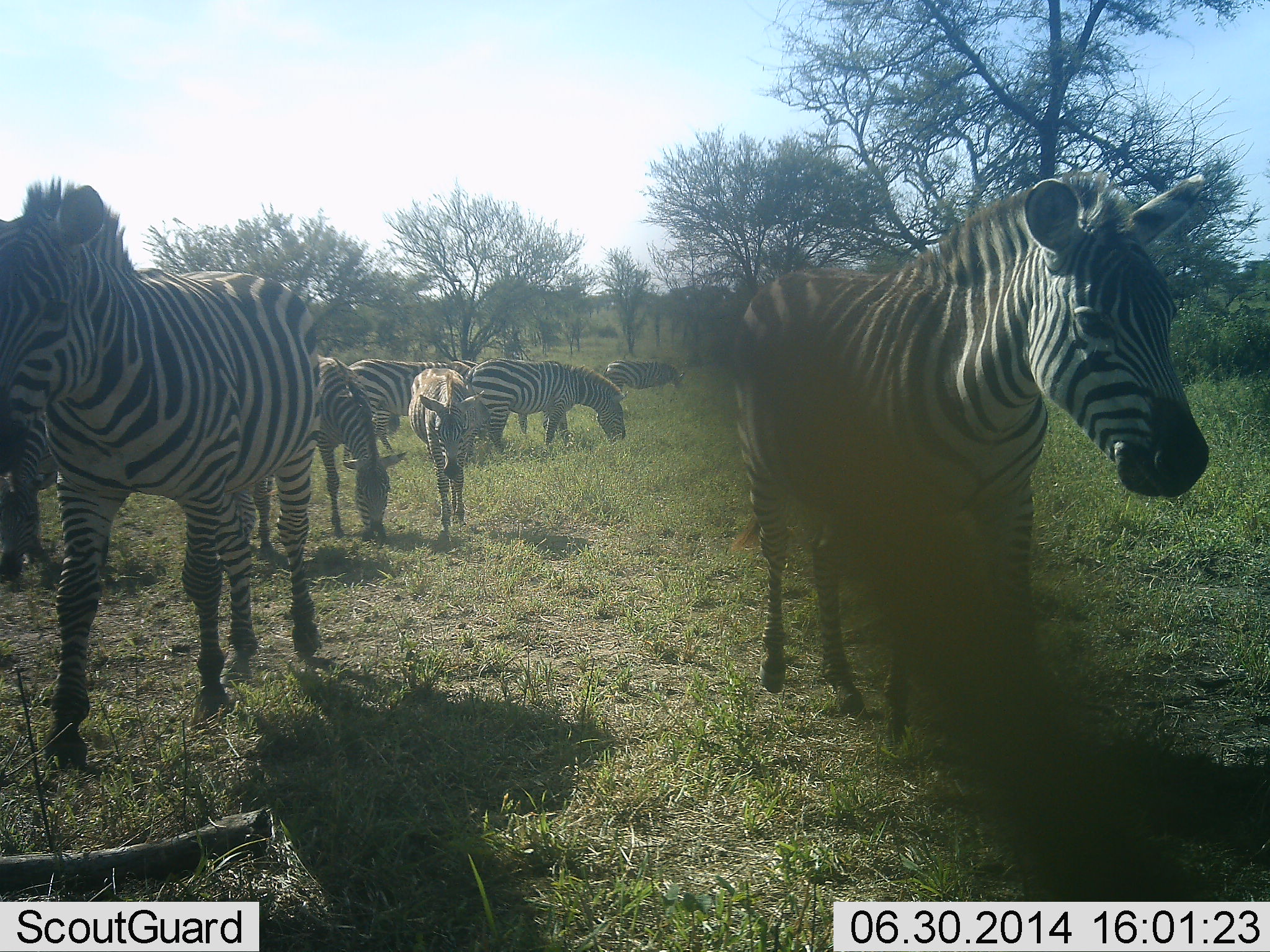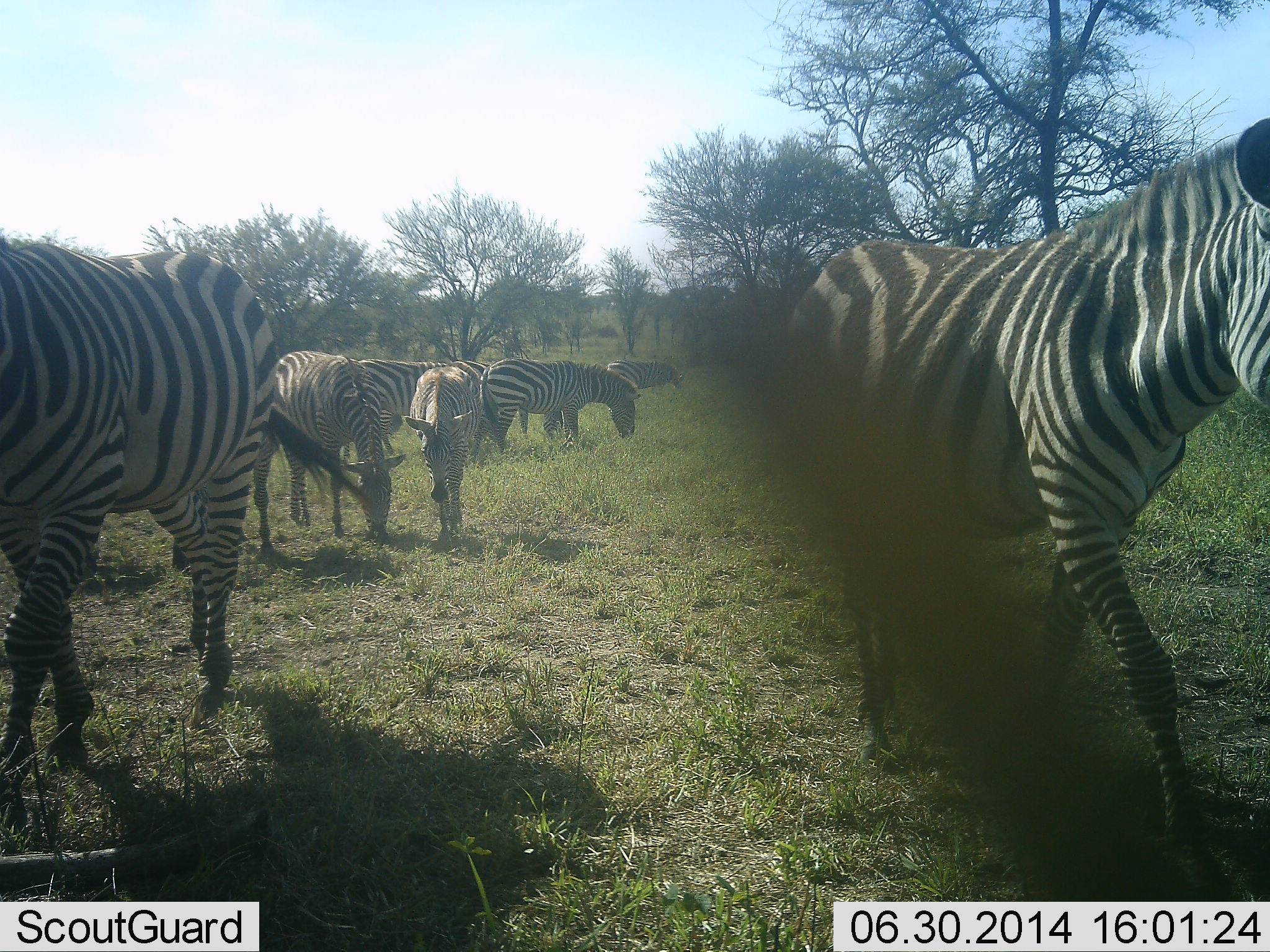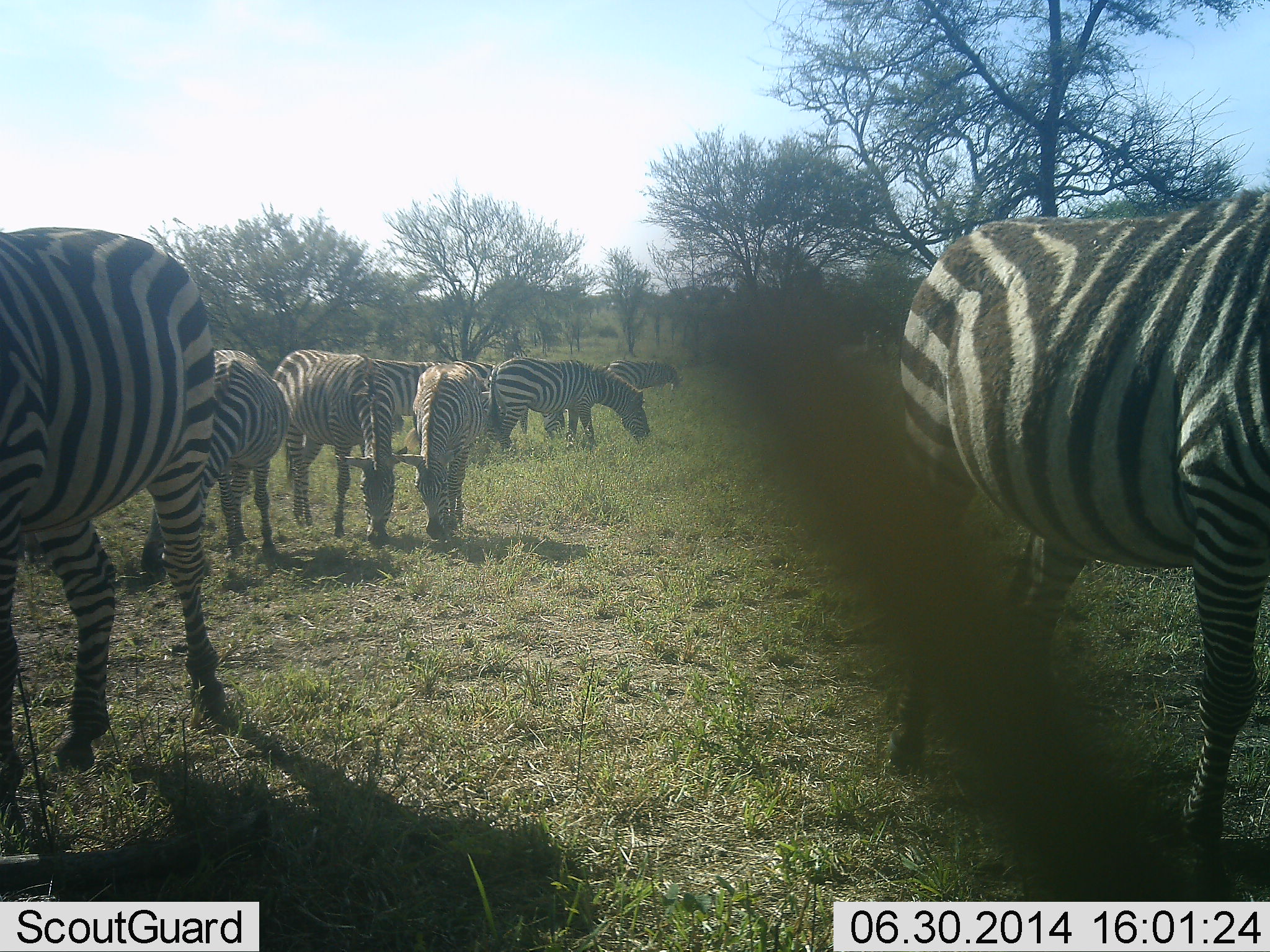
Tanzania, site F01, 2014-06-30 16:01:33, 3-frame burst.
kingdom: Animalia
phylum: Chordata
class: Mammalia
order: Perissodactyla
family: Equidae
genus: Equus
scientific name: Equus quagga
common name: plains zebra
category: zebra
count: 8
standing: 40%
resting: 0%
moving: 80%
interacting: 0%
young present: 0%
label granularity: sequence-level